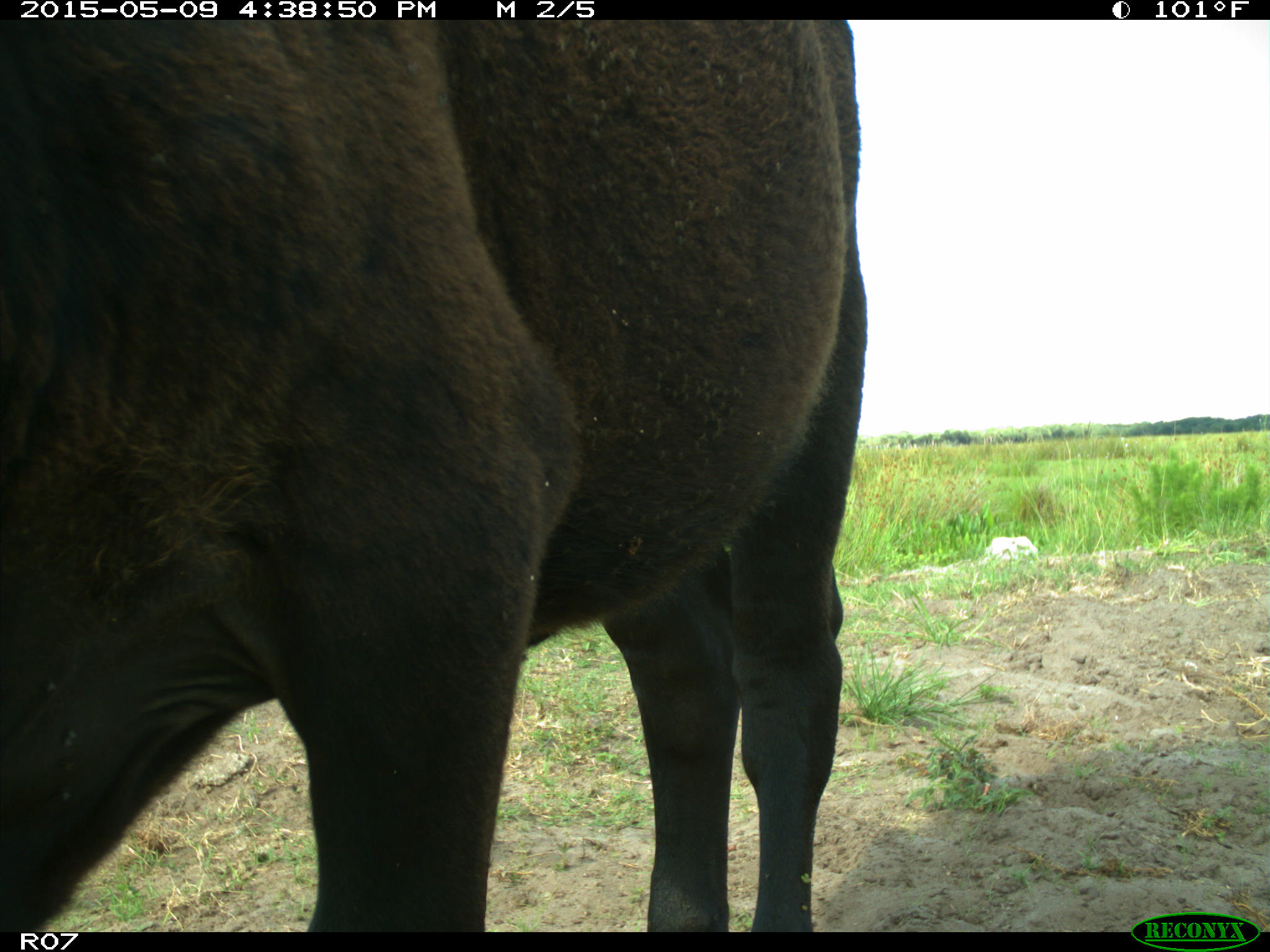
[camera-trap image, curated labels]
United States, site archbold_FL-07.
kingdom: Animalia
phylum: Chordata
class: Mammalia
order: Artiodactyla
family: Bovidae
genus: Bos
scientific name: Bos taurus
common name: domestic cow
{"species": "Bos taurus (domestic cow)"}